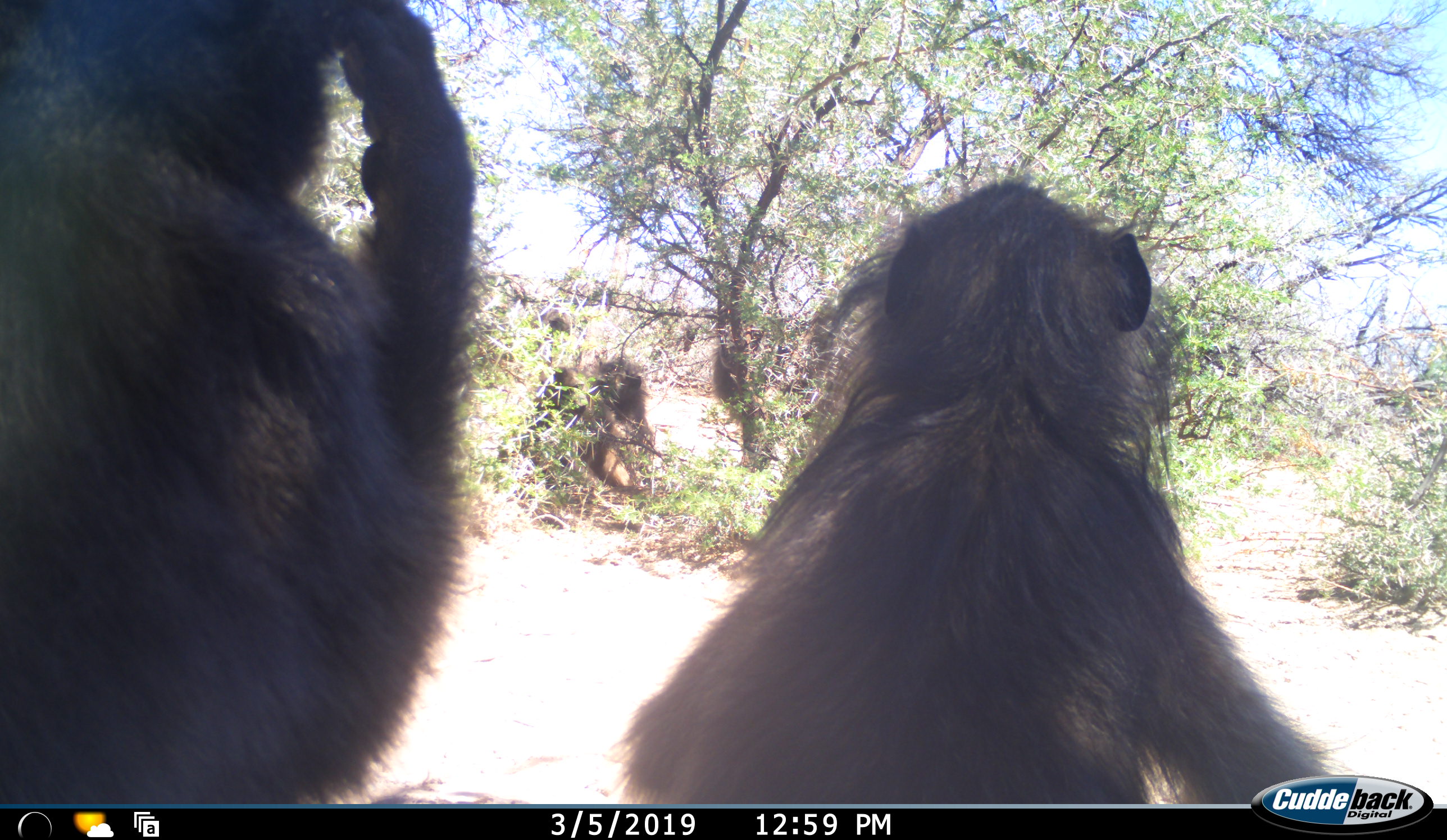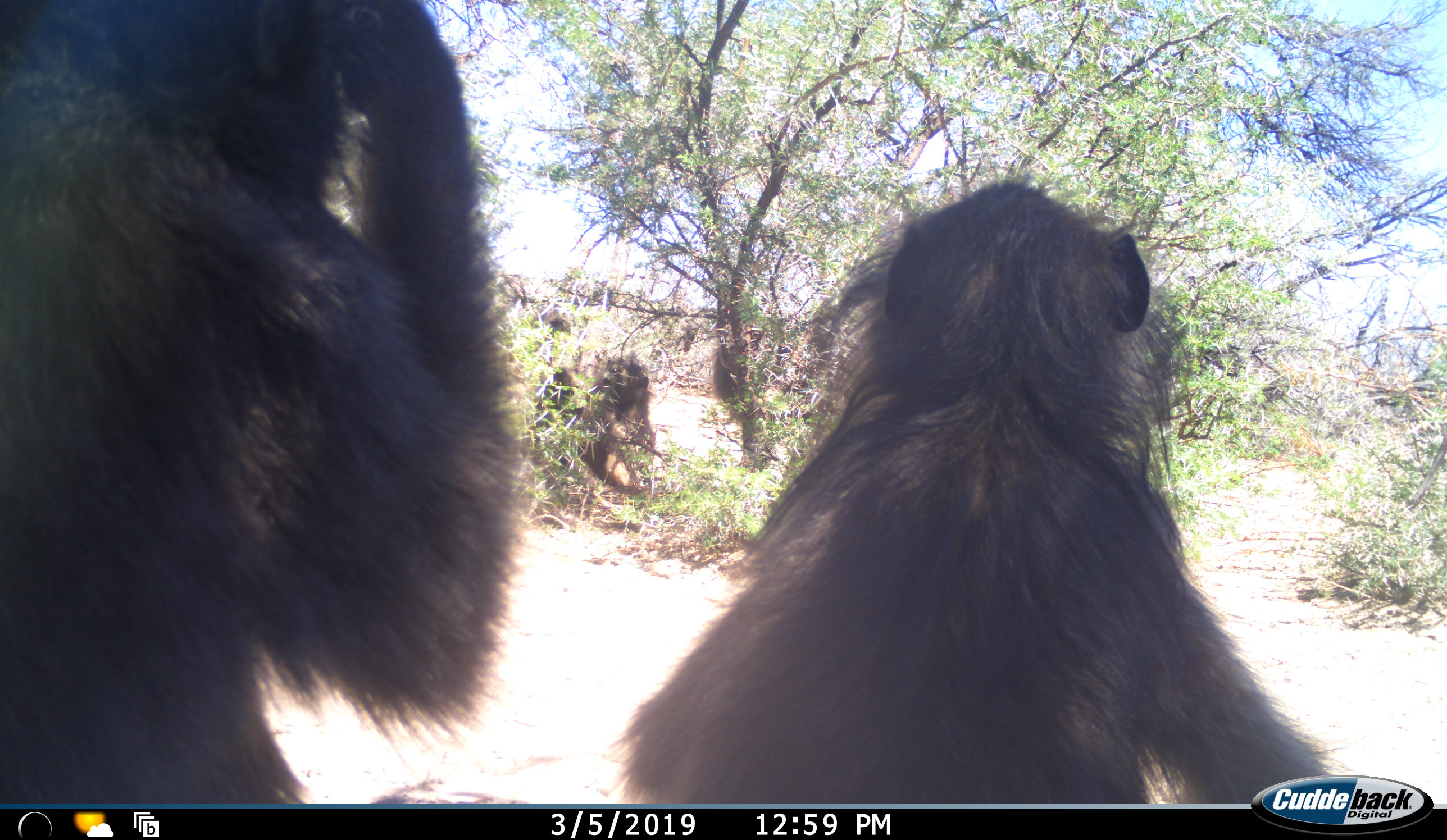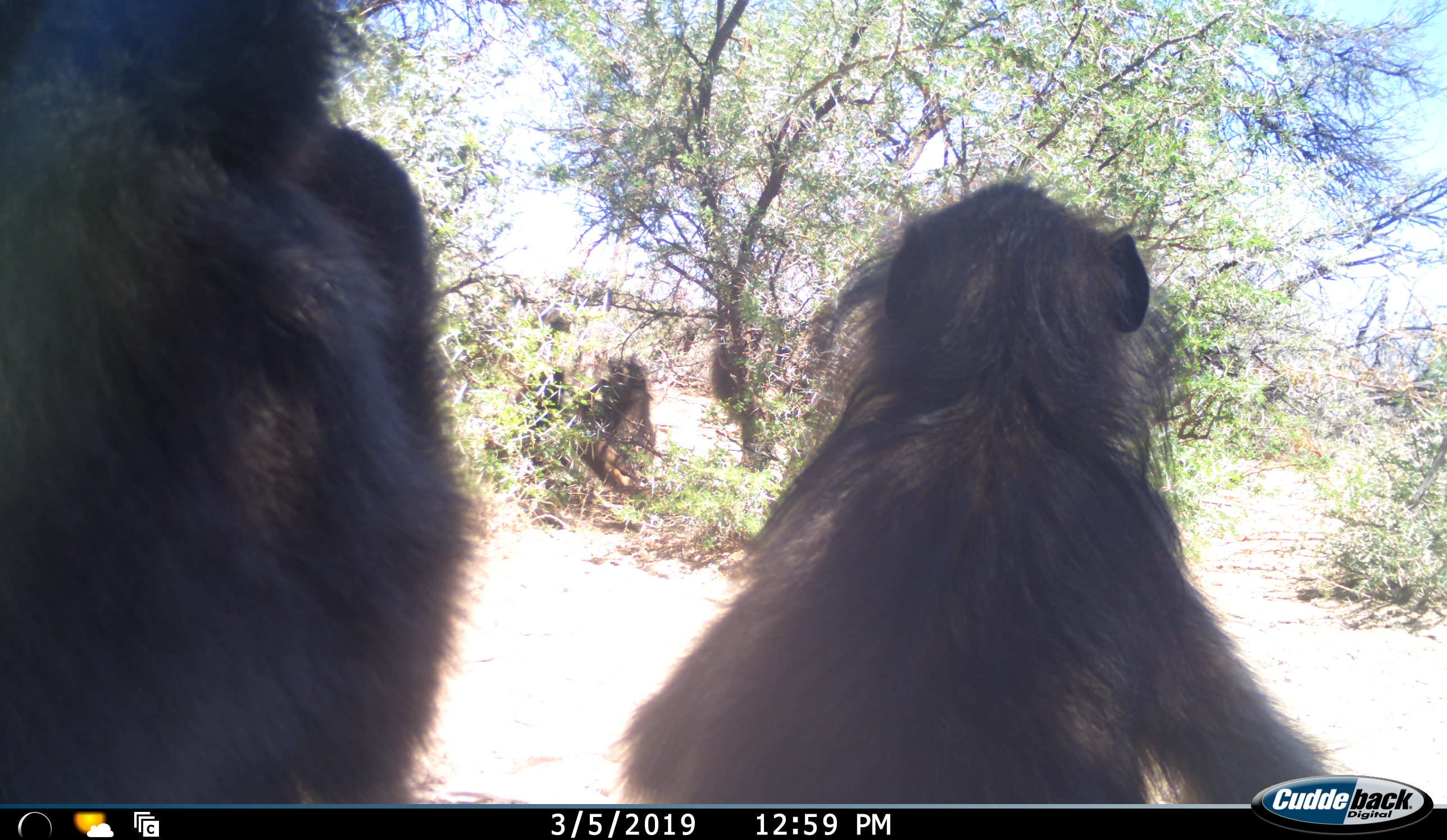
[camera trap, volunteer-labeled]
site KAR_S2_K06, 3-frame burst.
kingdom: Animalia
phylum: Chordata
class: Mammalia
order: Primates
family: Cercopithecidae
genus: Papio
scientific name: Papio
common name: baboon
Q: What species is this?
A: Baboon (Papio).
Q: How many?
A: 4.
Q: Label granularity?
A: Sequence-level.